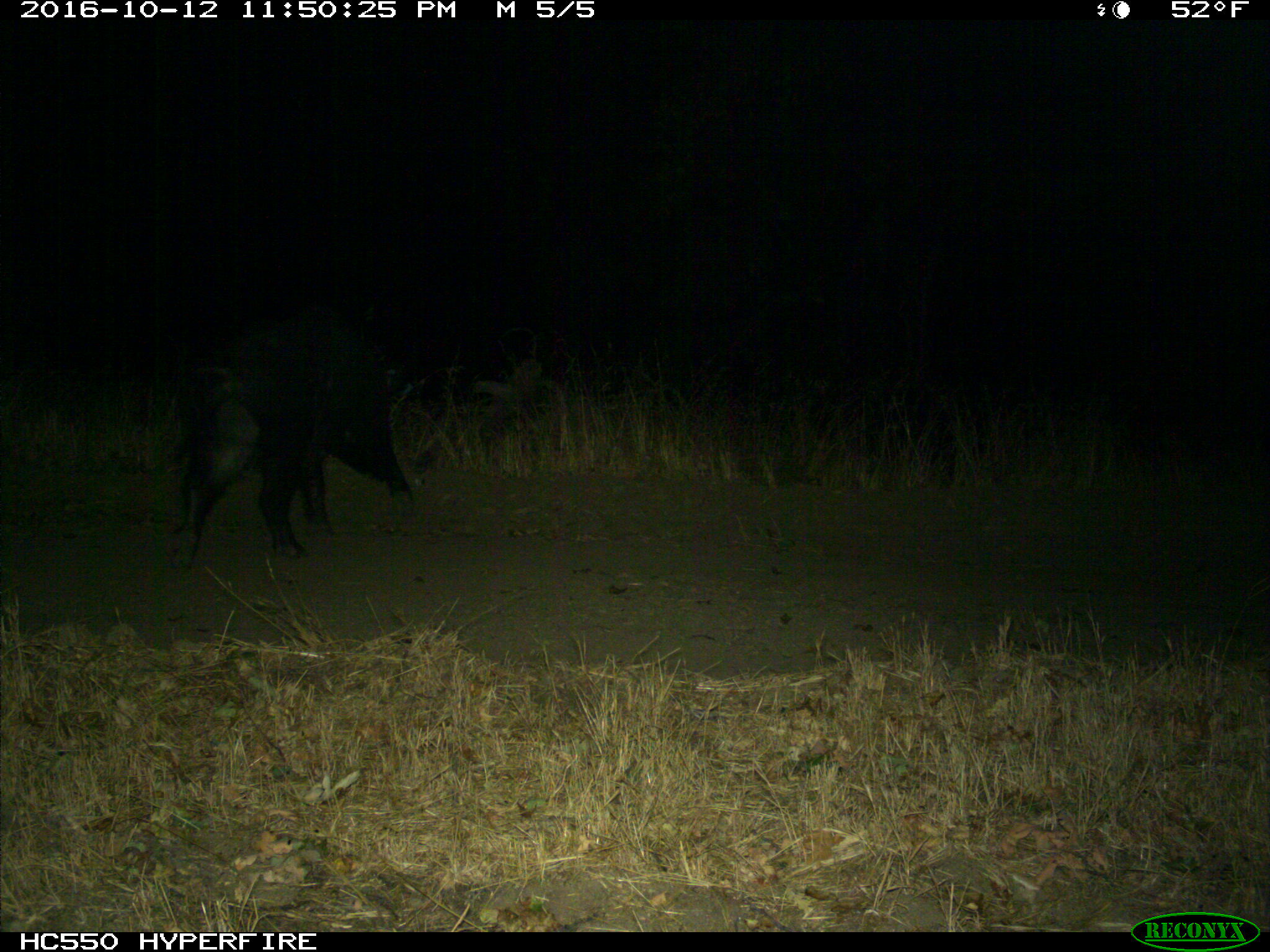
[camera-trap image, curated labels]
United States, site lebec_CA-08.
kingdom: Animalia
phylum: Chordata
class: Mammalia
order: Artiodactyla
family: Suidae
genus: Sus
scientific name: Sus scrofa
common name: wild boar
Sus scrofa (wild boar).